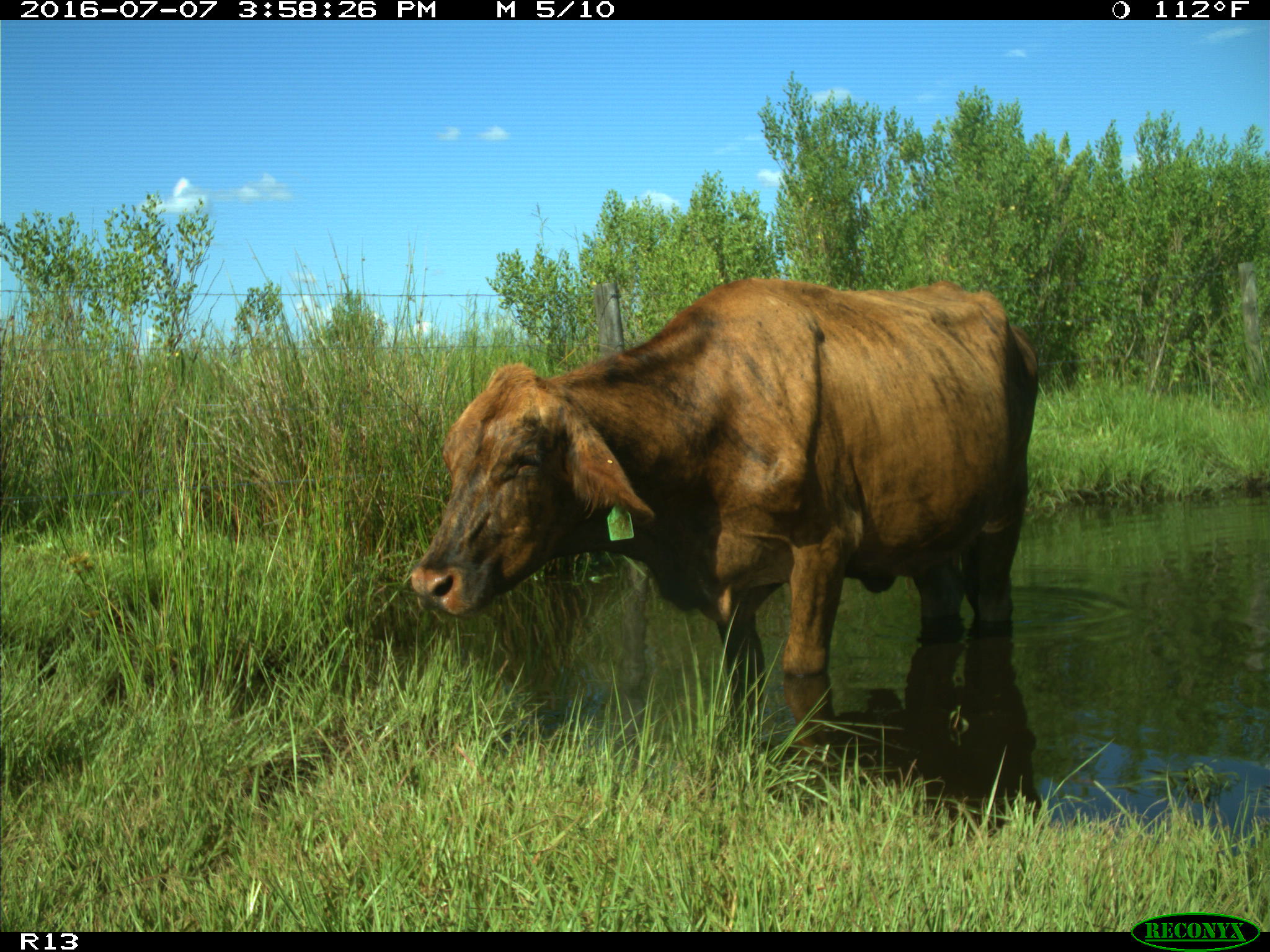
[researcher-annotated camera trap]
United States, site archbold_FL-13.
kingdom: Animalia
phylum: Chordata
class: Mammalia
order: Artiodactyla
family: Bovidae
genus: Bos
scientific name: Bos taurus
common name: domestic cow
Bos taurus (domestic cow).